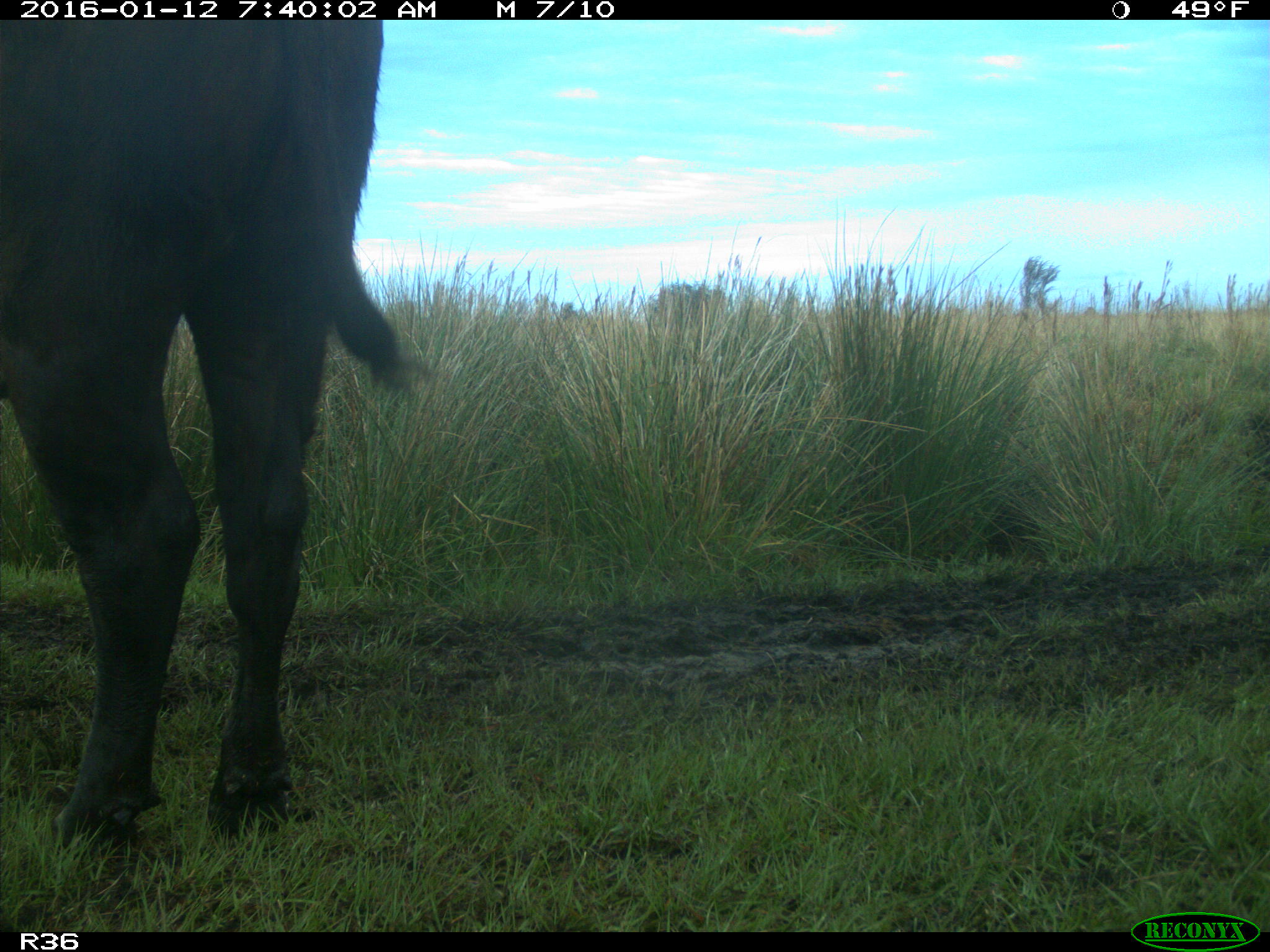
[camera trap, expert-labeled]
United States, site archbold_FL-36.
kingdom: Animalia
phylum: Chordata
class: Mammalia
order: Artiodactyla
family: Bovidae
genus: Bos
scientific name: Bos taurus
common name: domestic cow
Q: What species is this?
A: Bos taurus (domestic cow).